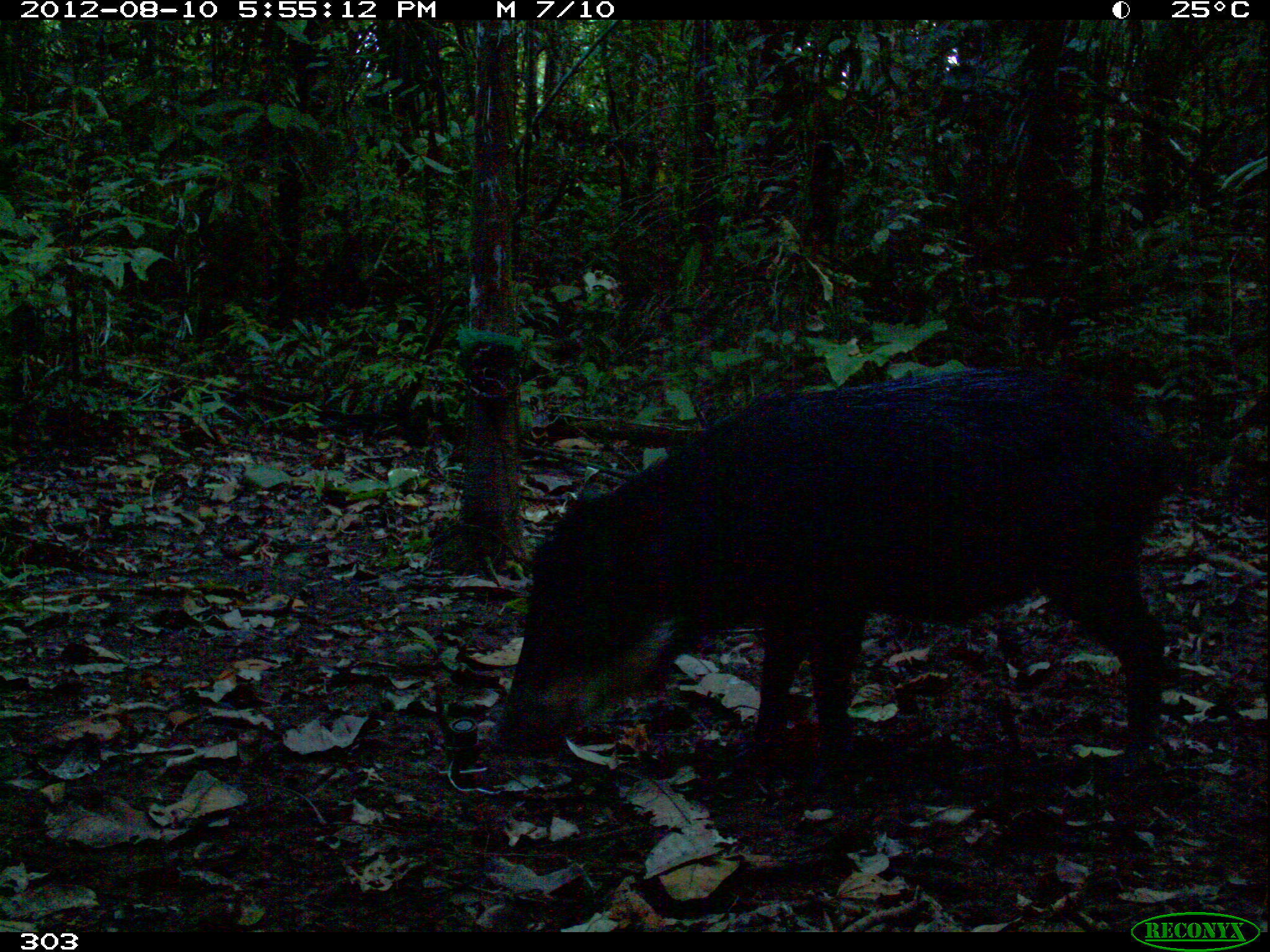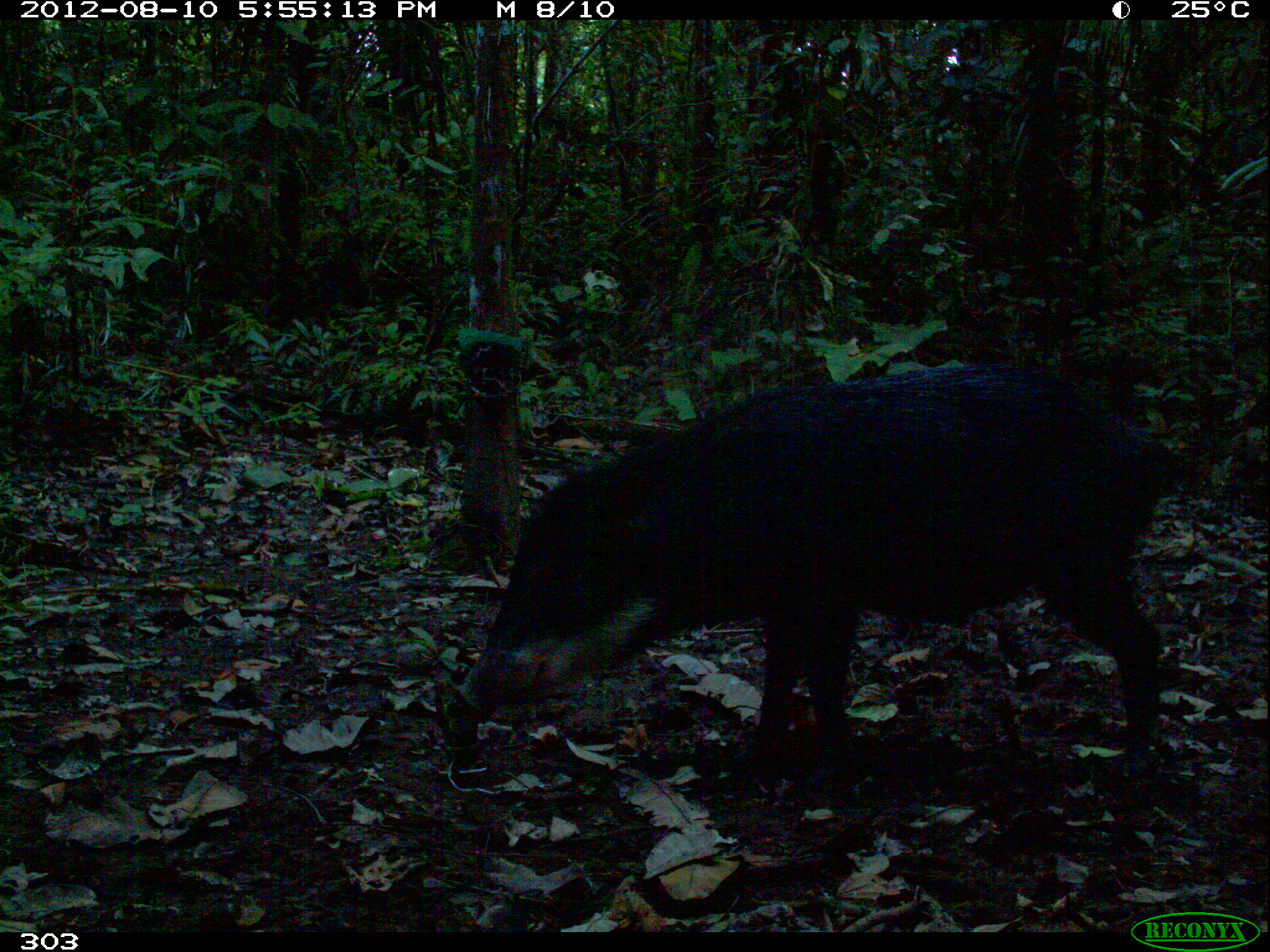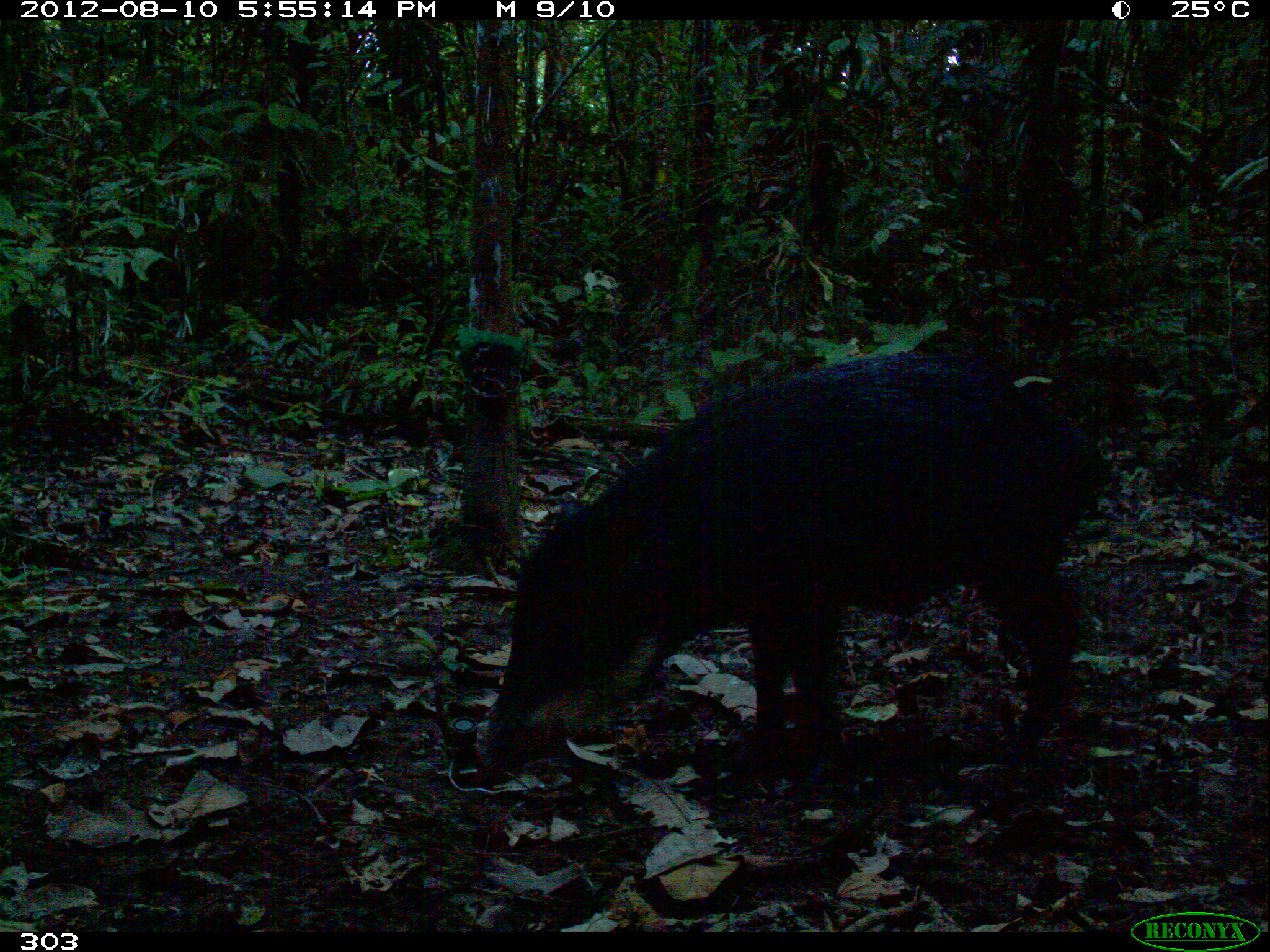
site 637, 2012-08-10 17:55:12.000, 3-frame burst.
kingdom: Animalia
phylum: Chordata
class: Mammalia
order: Artiodactyla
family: Tayassuidae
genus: Tayassu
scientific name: Tayassu pecari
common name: white-lipped peccary